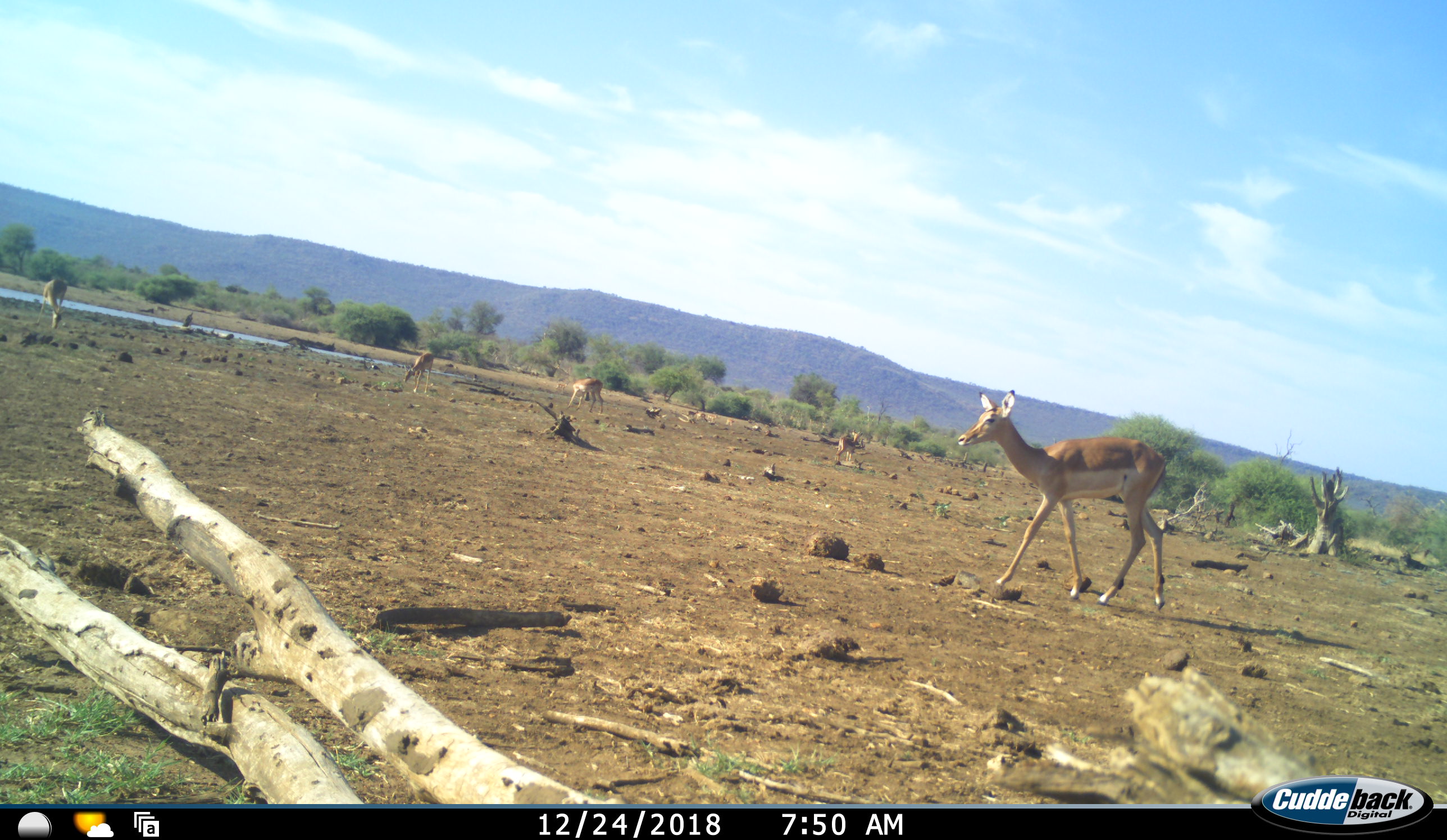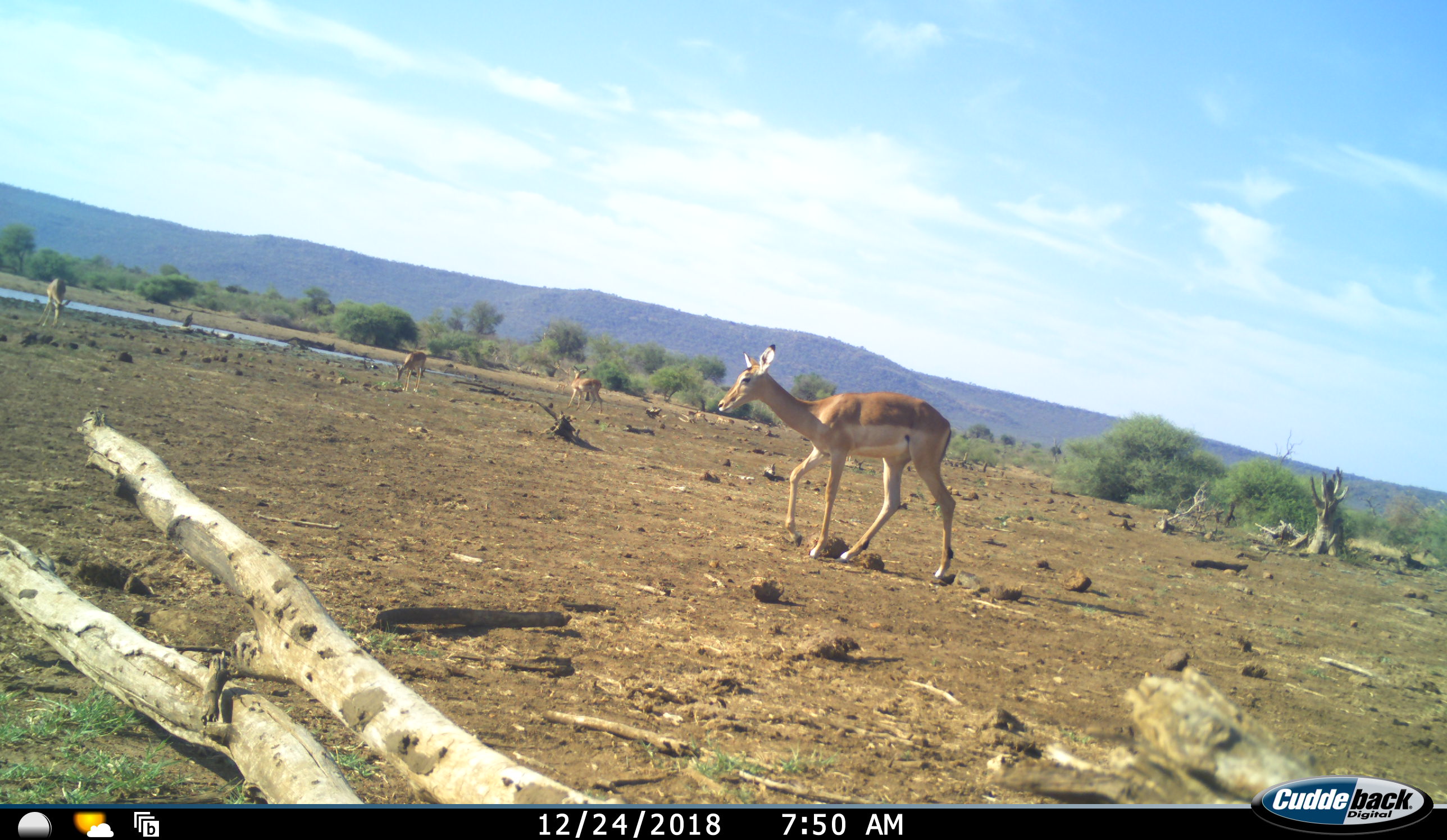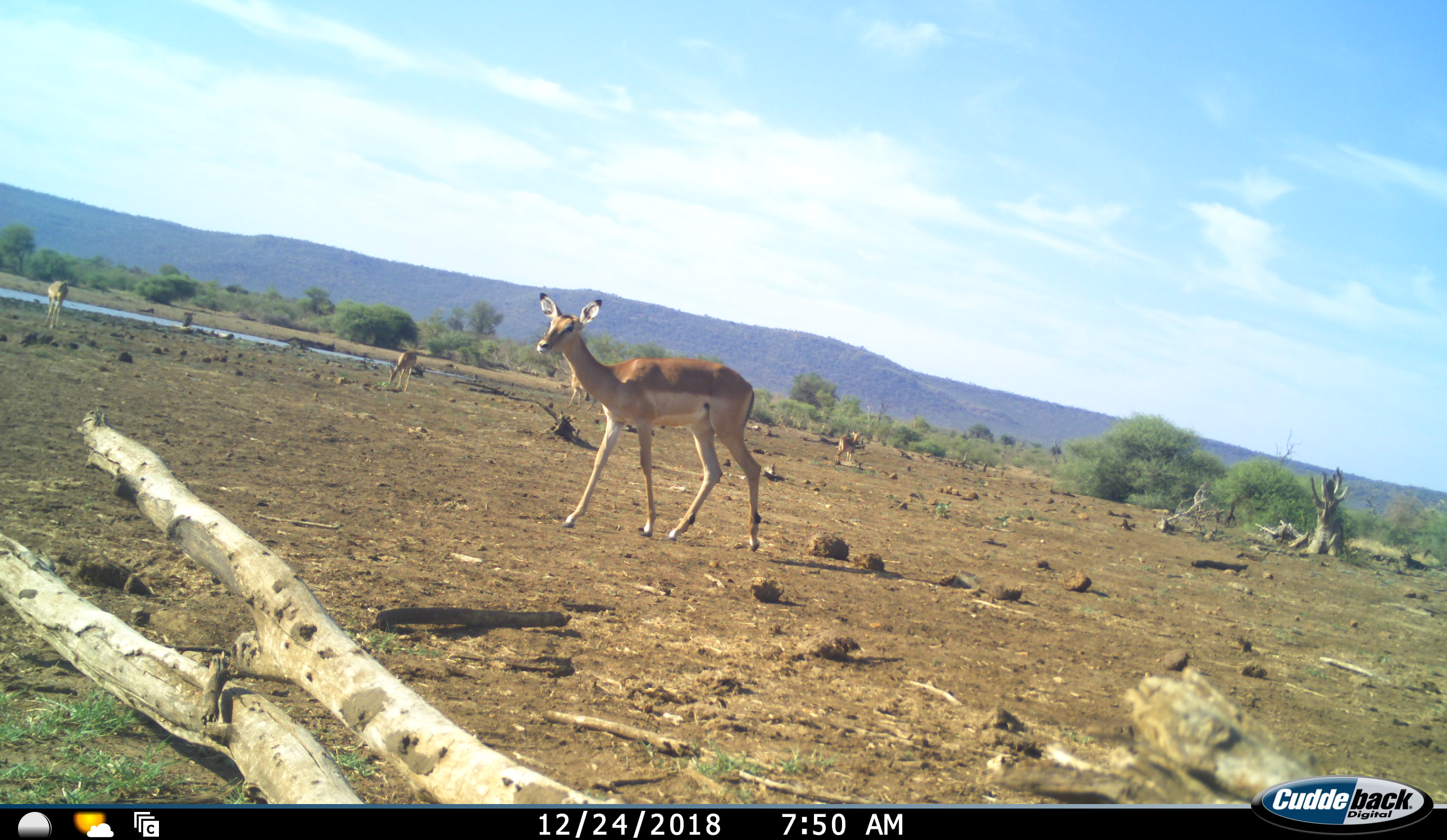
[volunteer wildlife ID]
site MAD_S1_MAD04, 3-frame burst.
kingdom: Animalia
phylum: Chordata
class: Mammalia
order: Artiodactyla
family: Bovidae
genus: Aepyceros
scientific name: Aepyceros melampus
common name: impala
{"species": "impala (Aepyceros melampus)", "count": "6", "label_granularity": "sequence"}